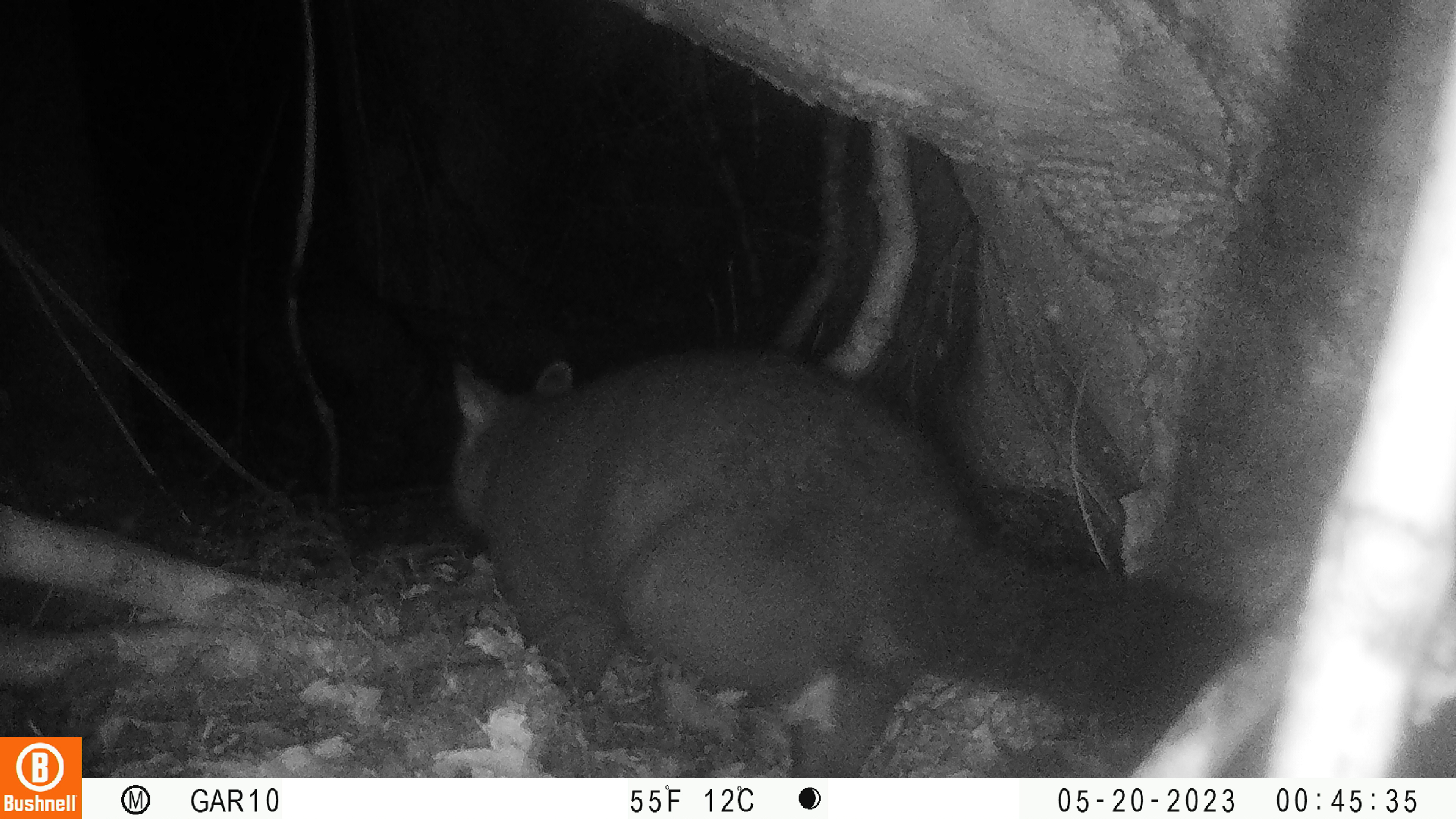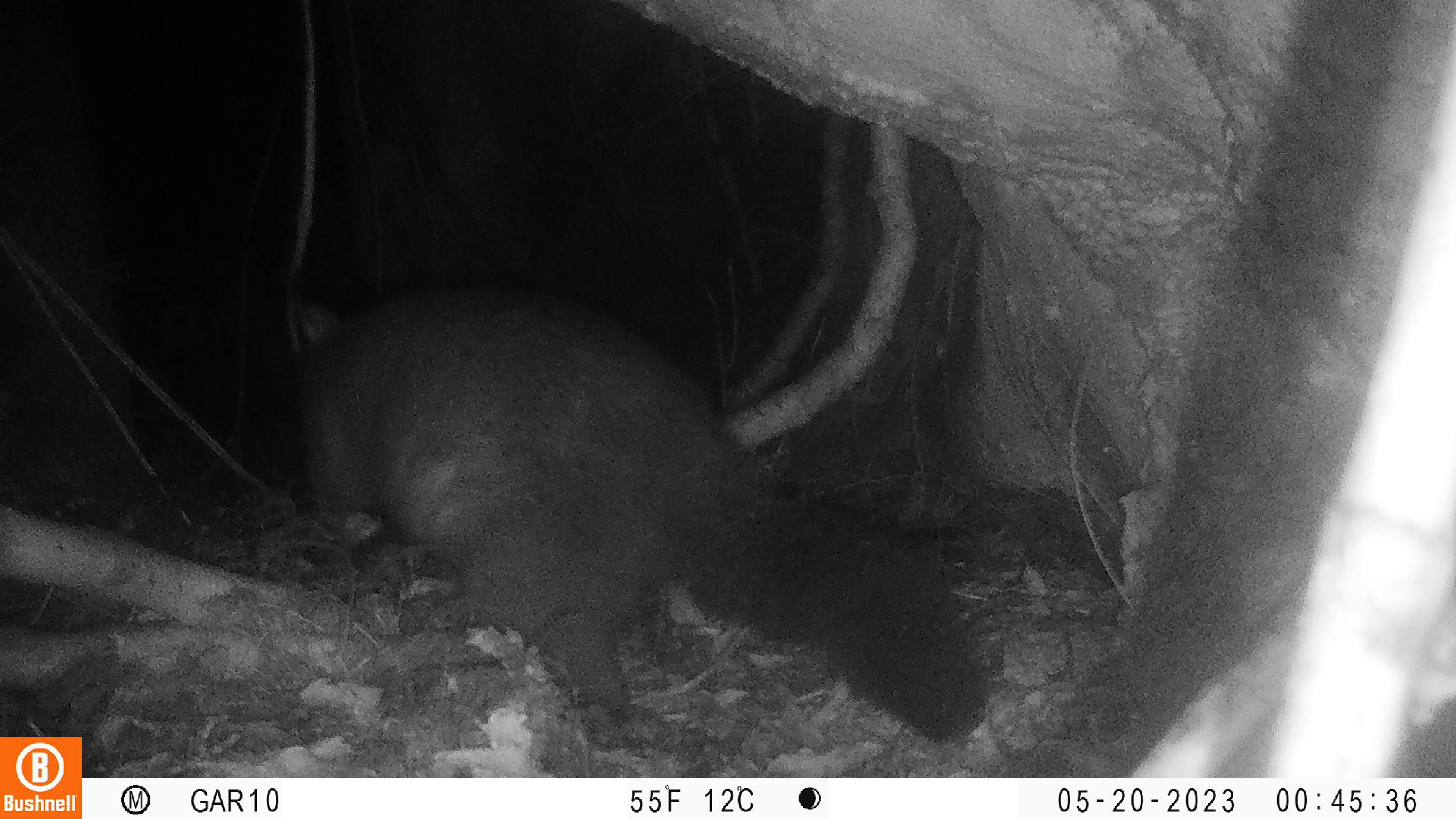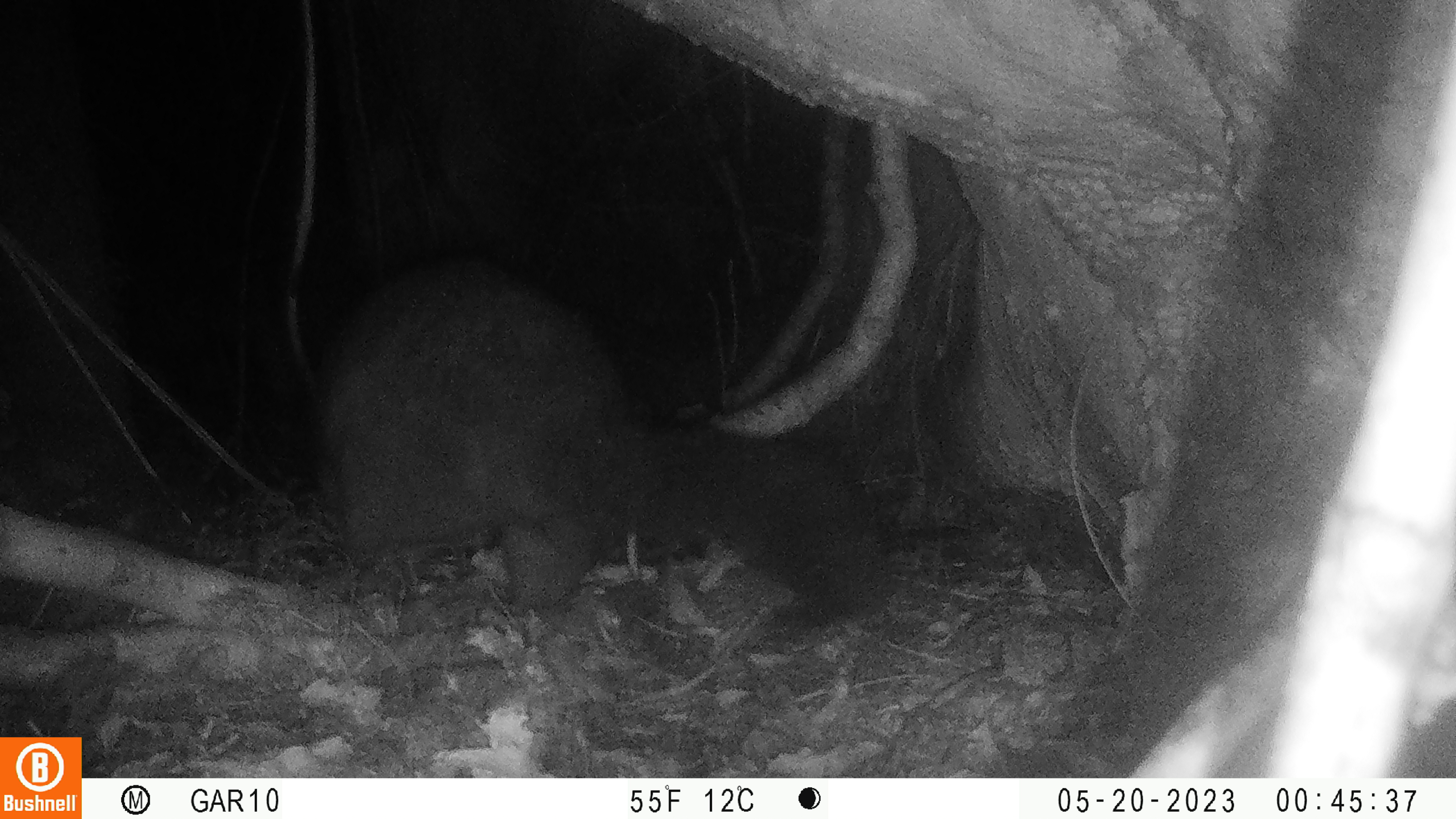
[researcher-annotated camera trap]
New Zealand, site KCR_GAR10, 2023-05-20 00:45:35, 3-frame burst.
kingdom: Animalia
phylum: Chordata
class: Mammalia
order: Diprotodontia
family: Phalangeridae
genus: Trichosurus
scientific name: Trichosurus vulpecula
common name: common brushtail possum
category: possum